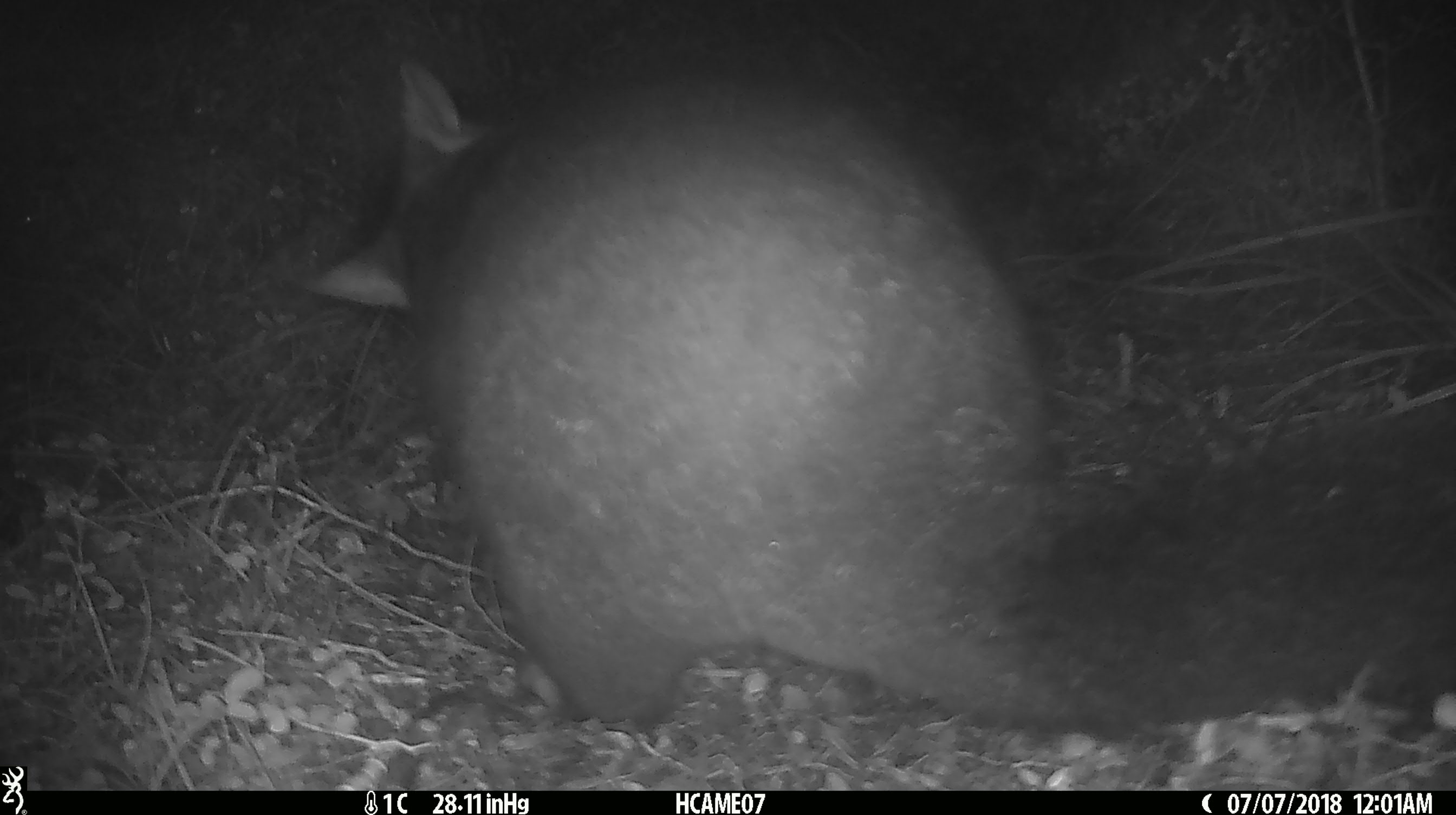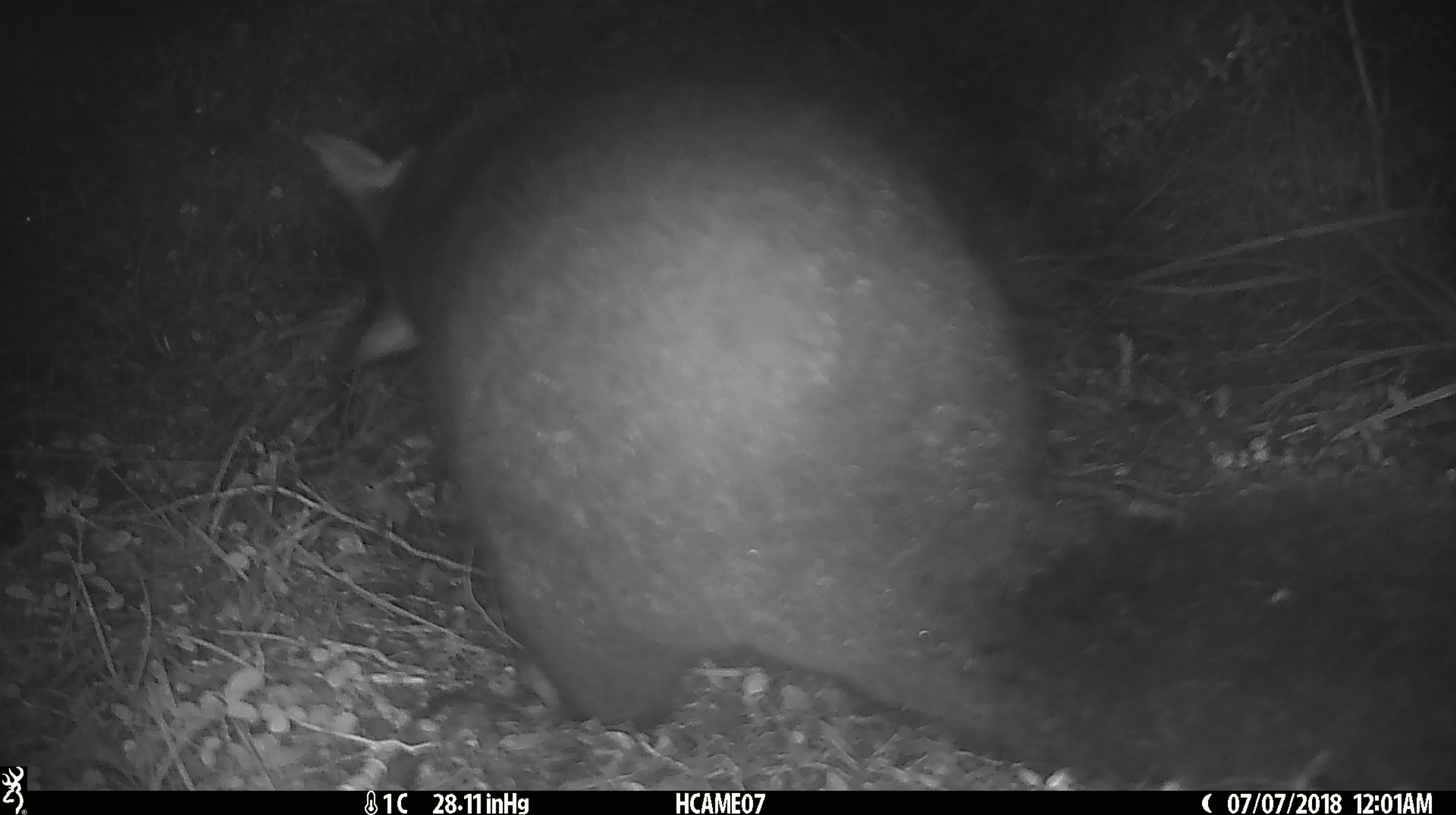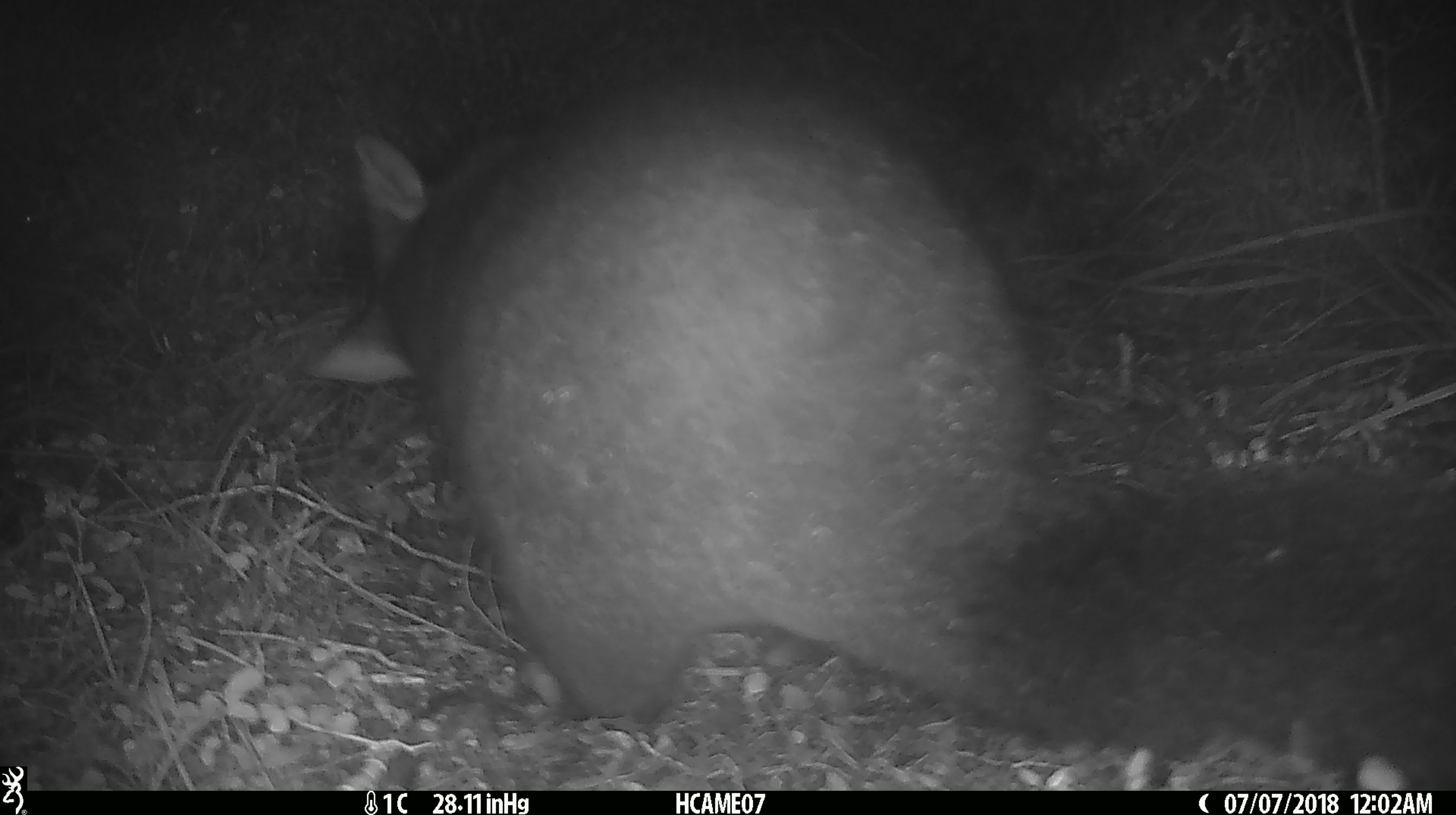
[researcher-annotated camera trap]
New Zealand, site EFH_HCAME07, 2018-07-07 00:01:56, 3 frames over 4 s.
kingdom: Animalia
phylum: Chordata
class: Mammalia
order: Diprotodontia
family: Phalangeridae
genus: Trichosurus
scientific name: Trichosurus vulpecula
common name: common brushtail possum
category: possum